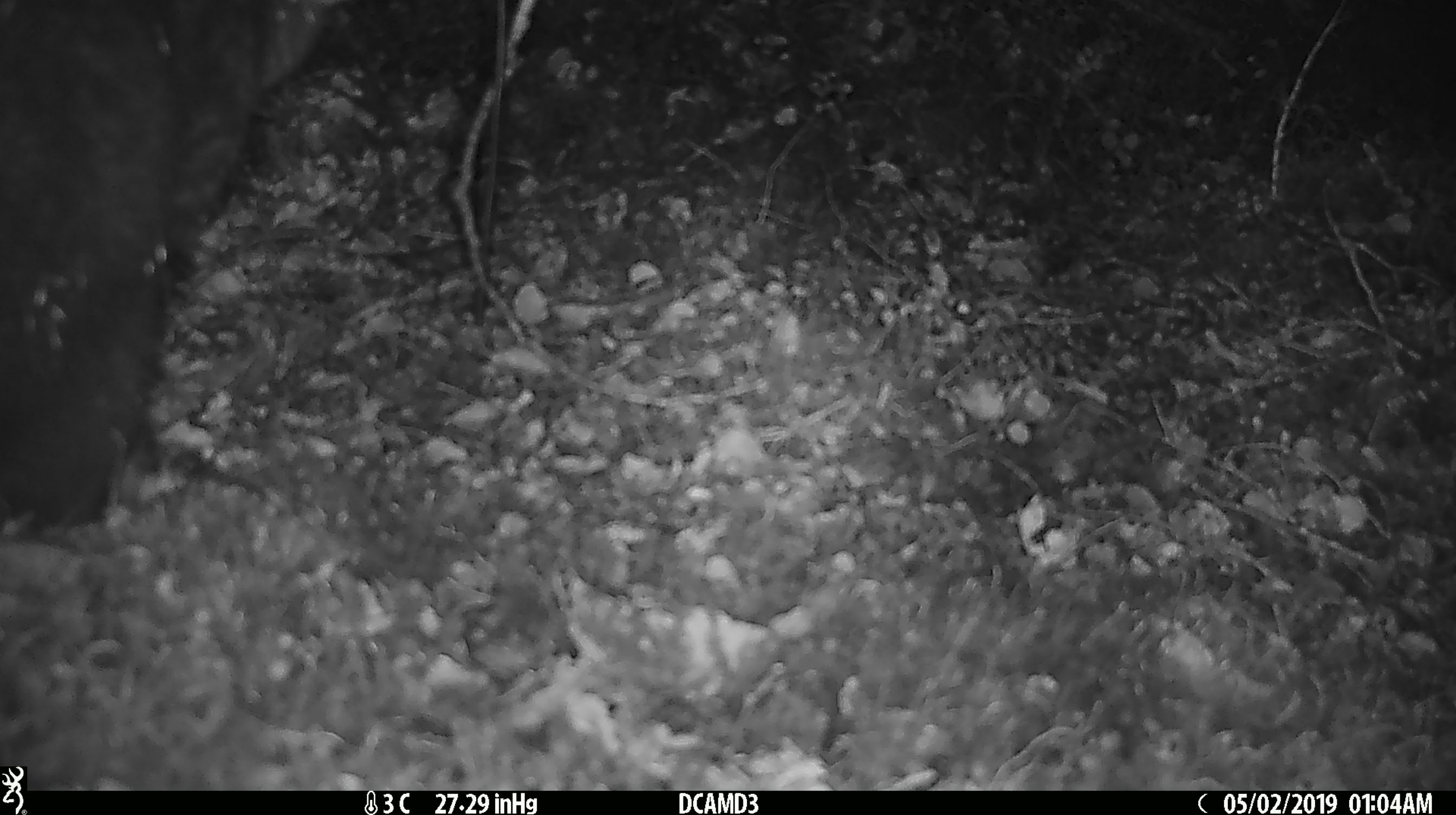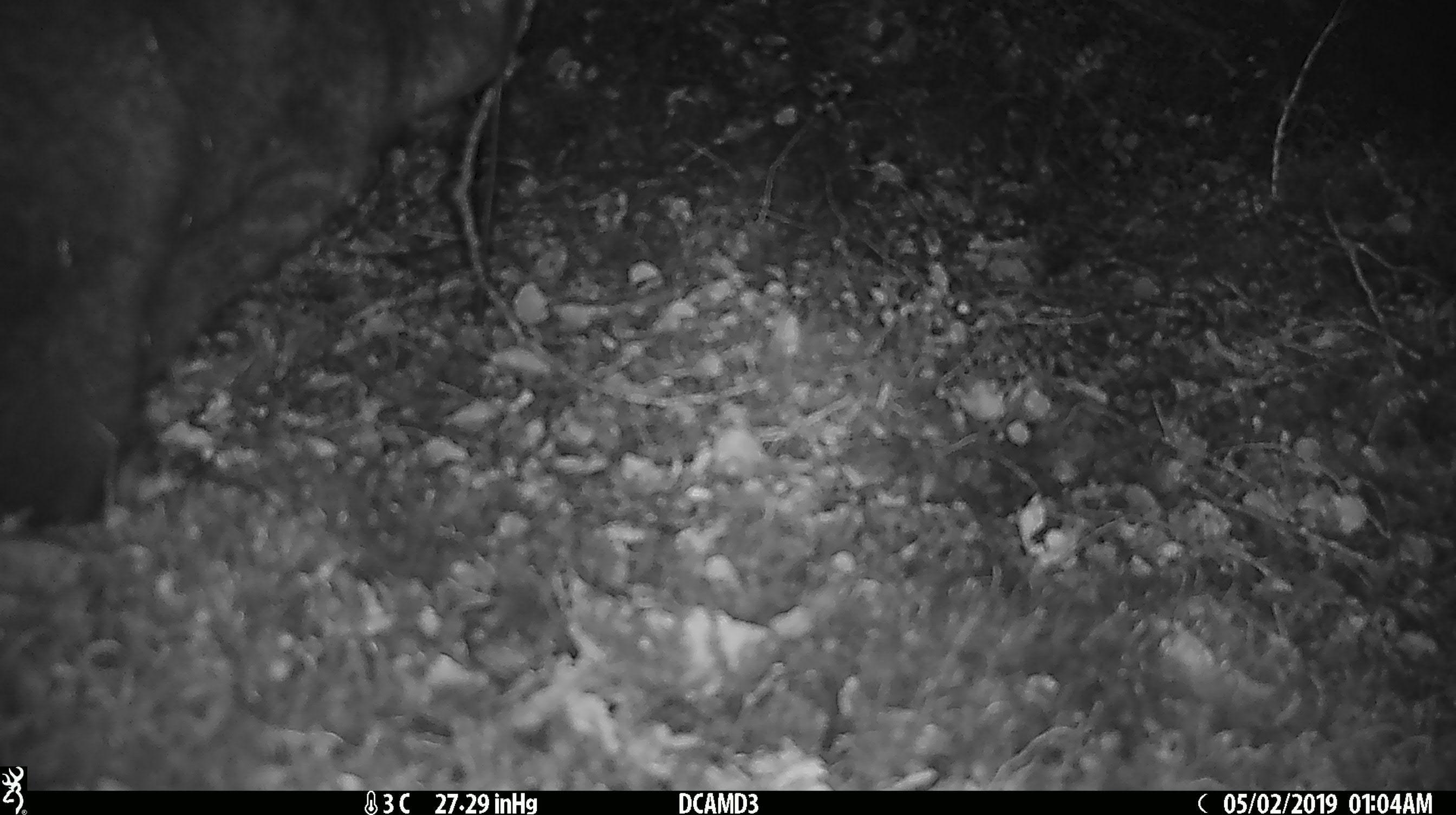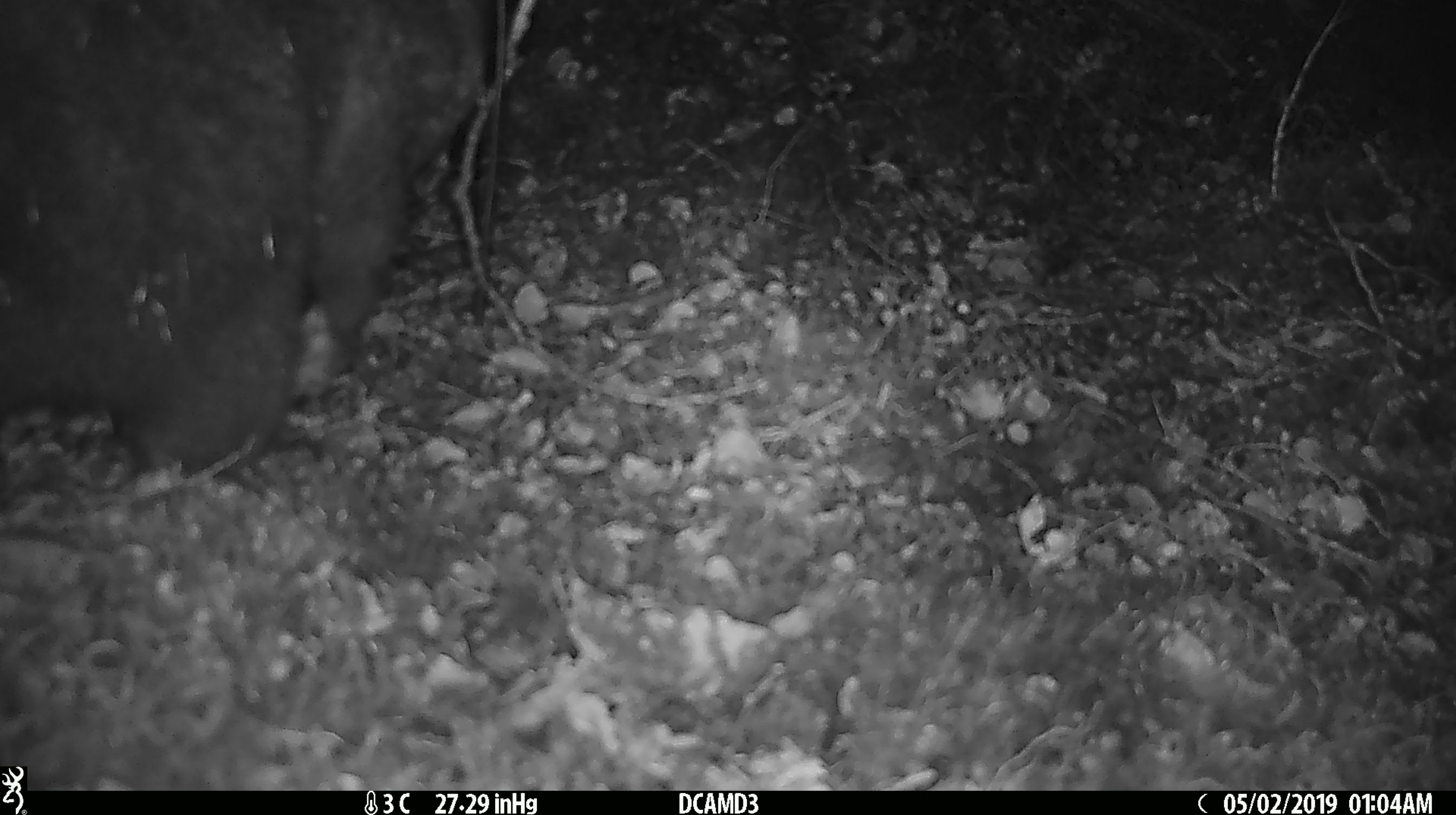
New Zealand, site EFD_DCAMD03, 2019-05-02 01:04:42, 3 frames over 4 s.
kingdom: Animalia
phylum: Chordata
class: Mammalia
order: Diprotodontia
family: Phalangeridae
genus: Trichosurus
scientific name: Trichosurus vulpecula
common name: common brushtail possum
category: possum